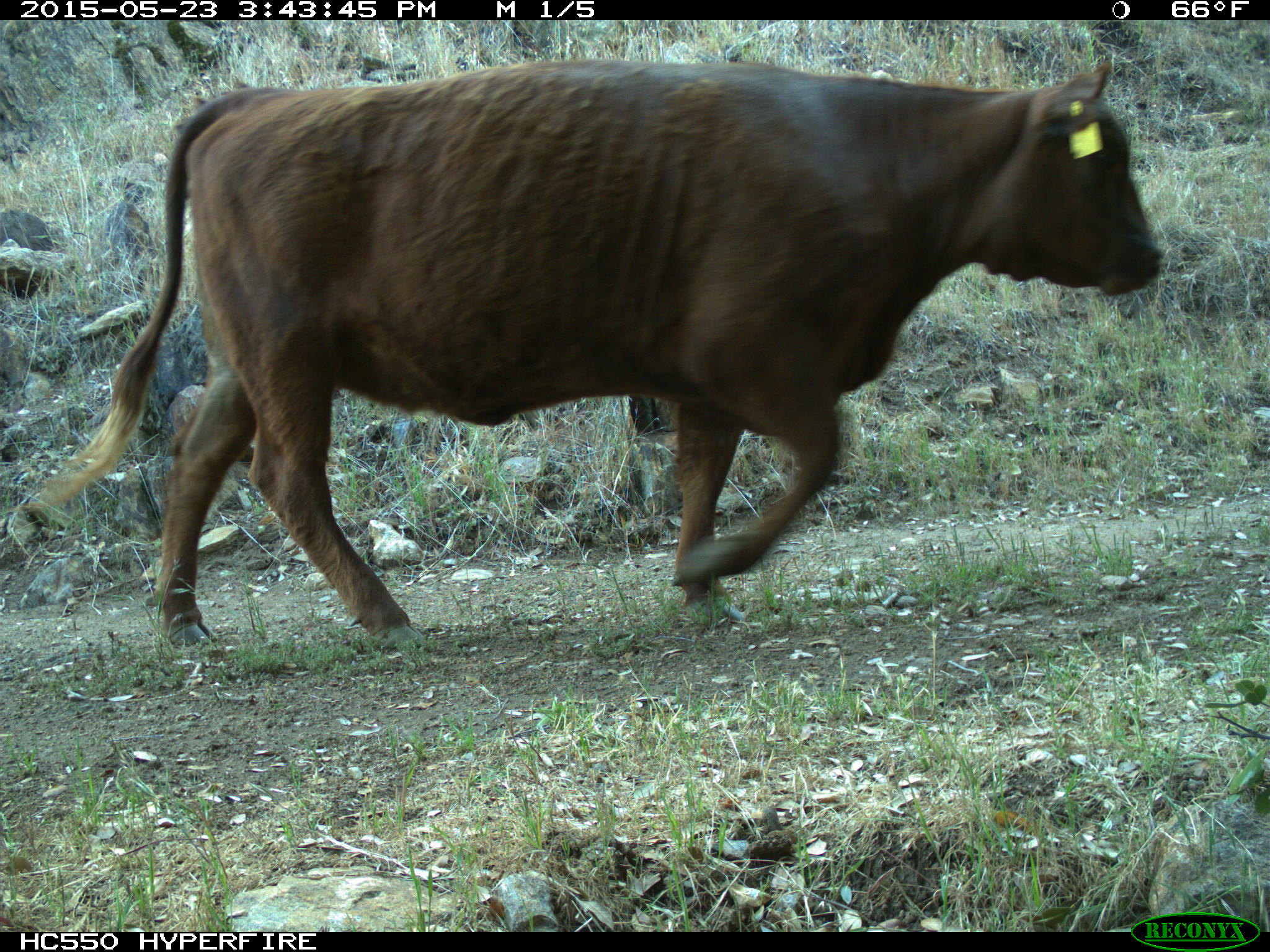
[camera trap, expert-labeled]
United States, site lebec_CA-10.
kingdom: Animalia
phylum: Chordata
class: Mammalia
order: Artiodactyla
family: Bovidae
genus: Bos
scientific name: Bos taurus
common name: domestic cow